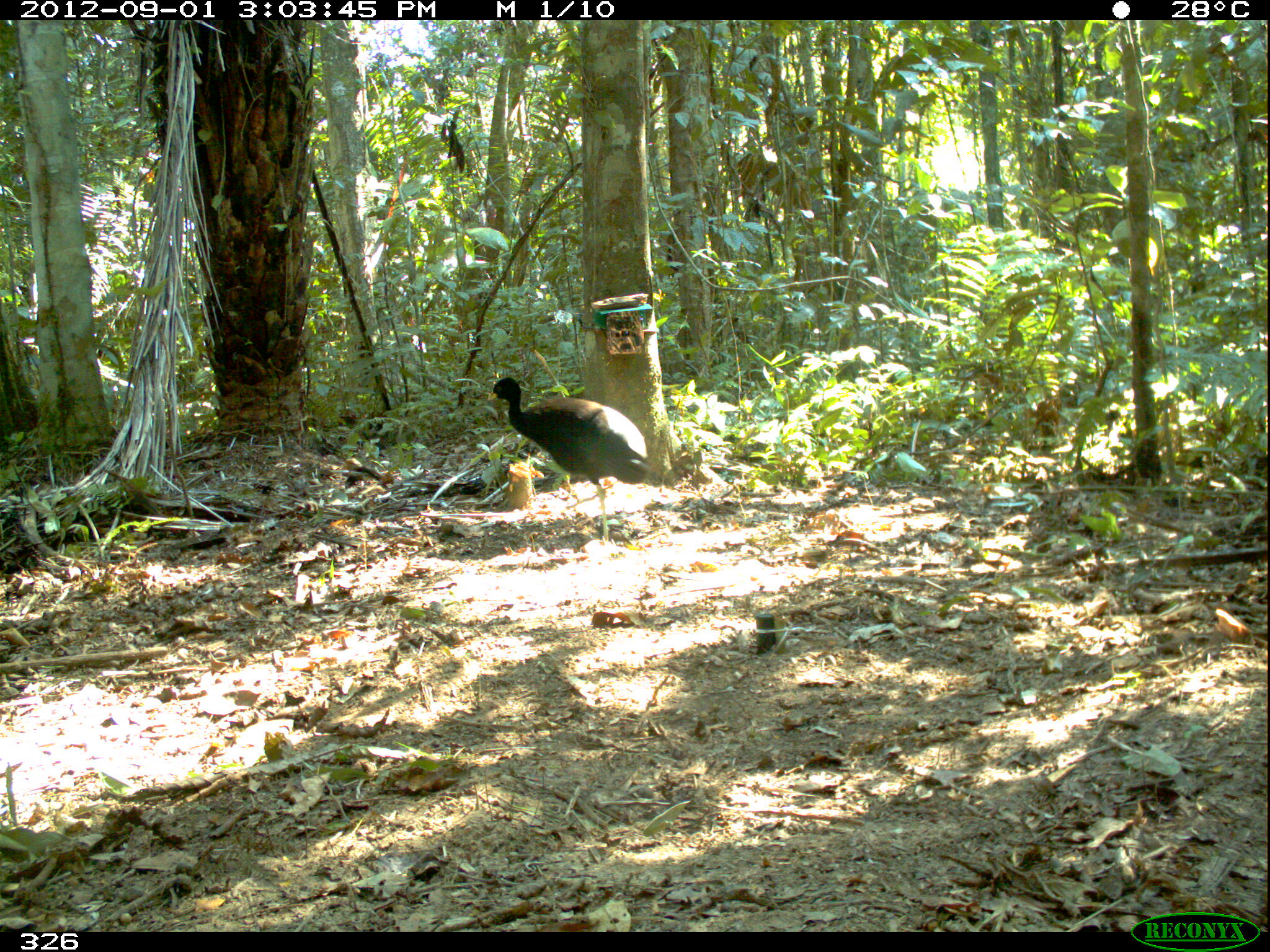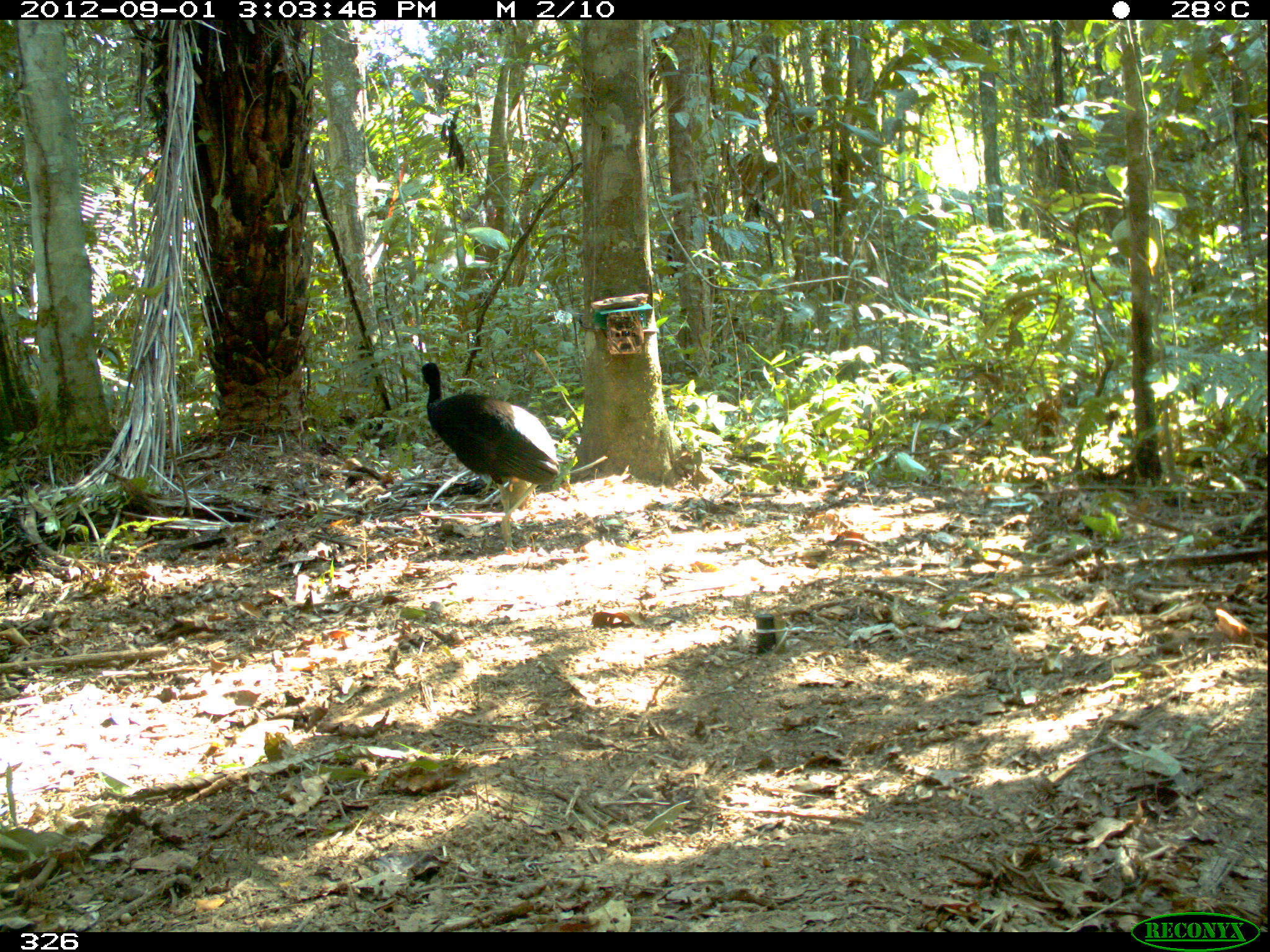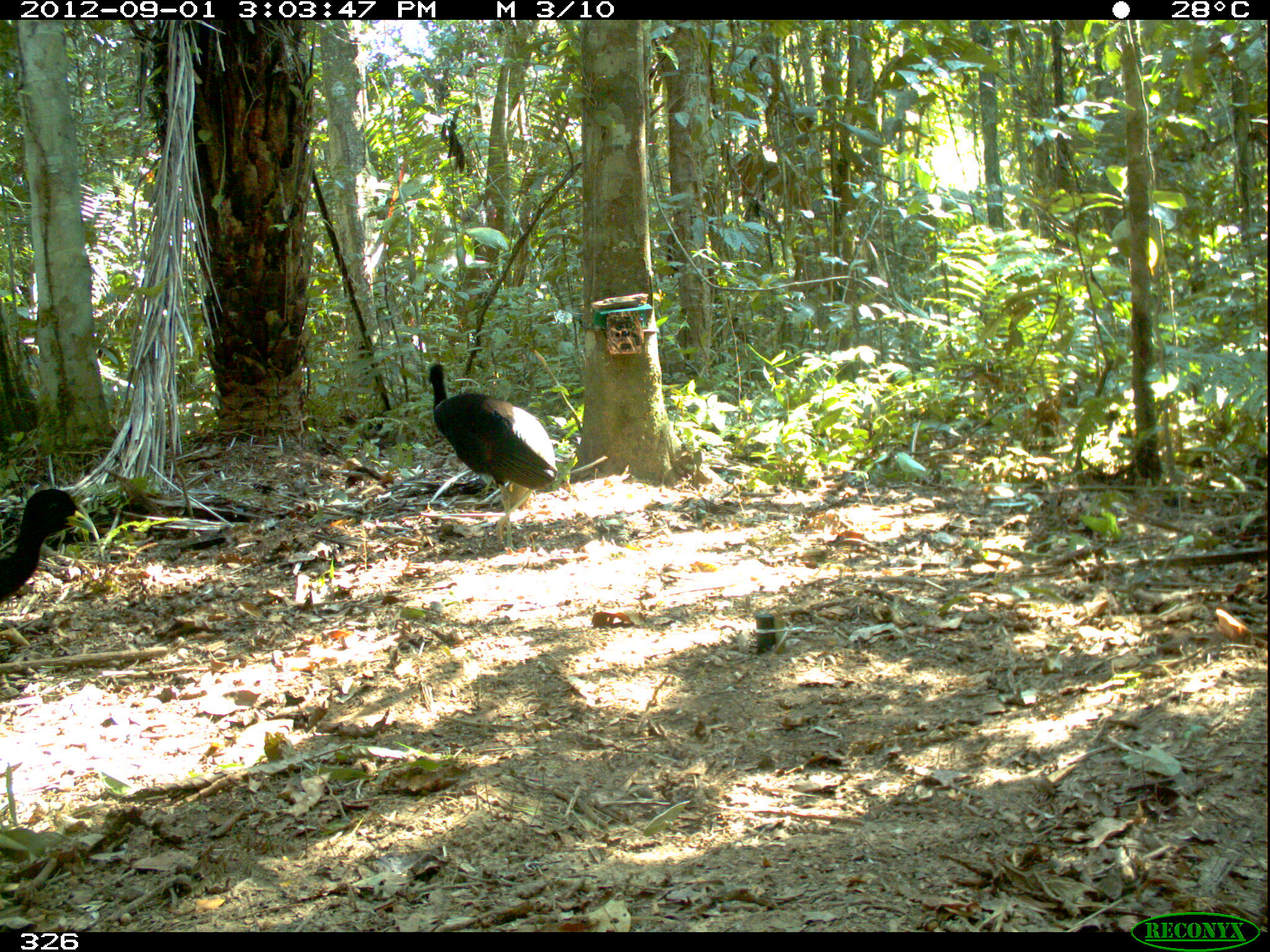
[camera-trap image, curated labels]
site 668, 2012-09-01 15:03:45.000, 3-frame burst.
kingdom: Animalia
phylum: Chordata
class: Aves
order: Gruiformes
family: Psophiidae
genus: Psophia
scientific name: Psophia leucoptera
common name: pale-winged trumpeter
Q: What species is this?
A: Psophia leucoptera (pale-winged trumpeter).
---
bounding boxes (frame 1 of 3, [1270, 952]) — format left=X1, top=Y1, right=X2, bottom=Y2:
psophia leucoptera: left=487, top=376, right=651, bottom=549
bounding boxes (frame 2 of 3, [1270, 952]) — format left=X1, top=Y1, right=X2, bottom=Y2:
psophia leucoptera: left=420, top=362, right=561, bottom=553